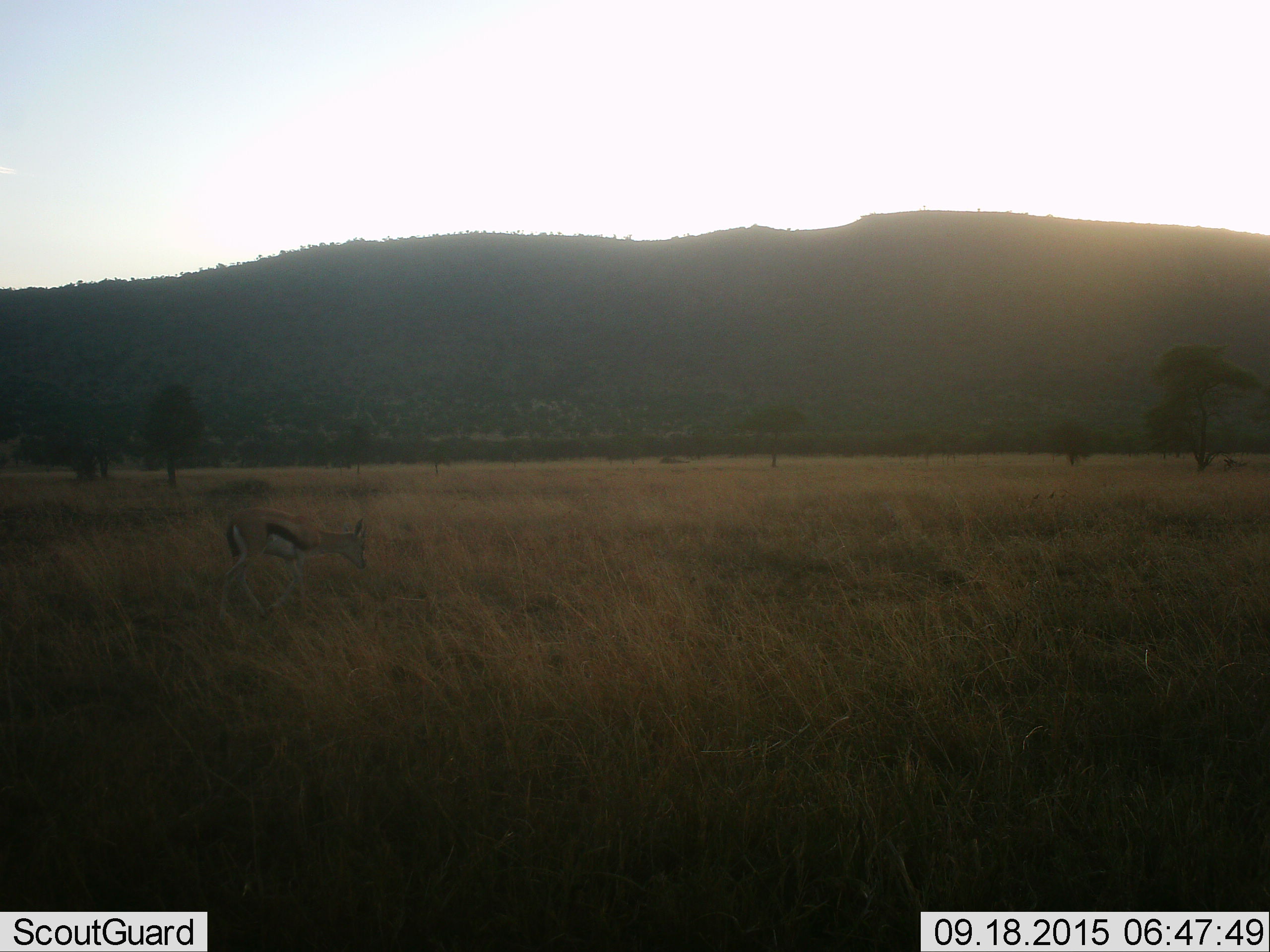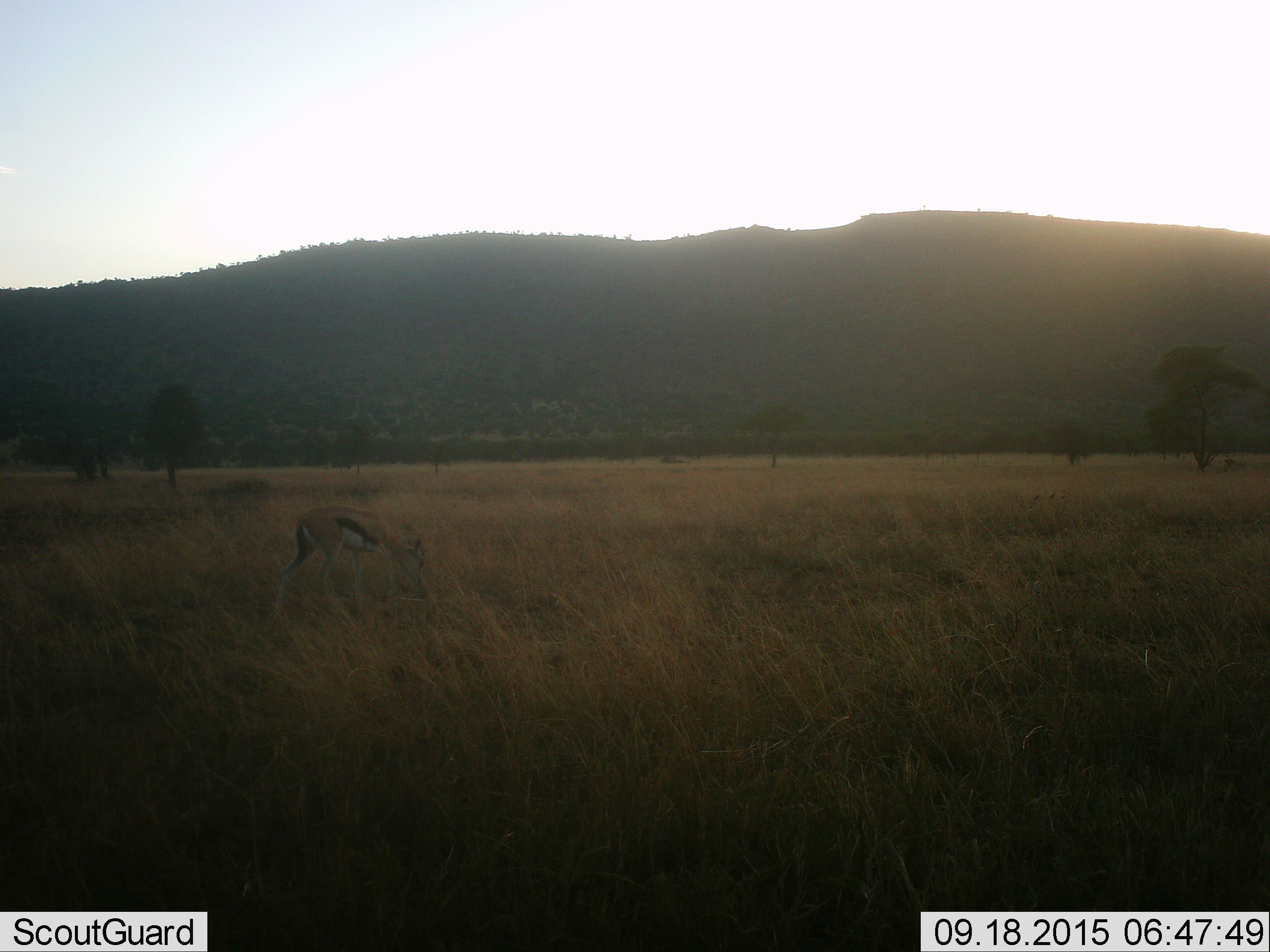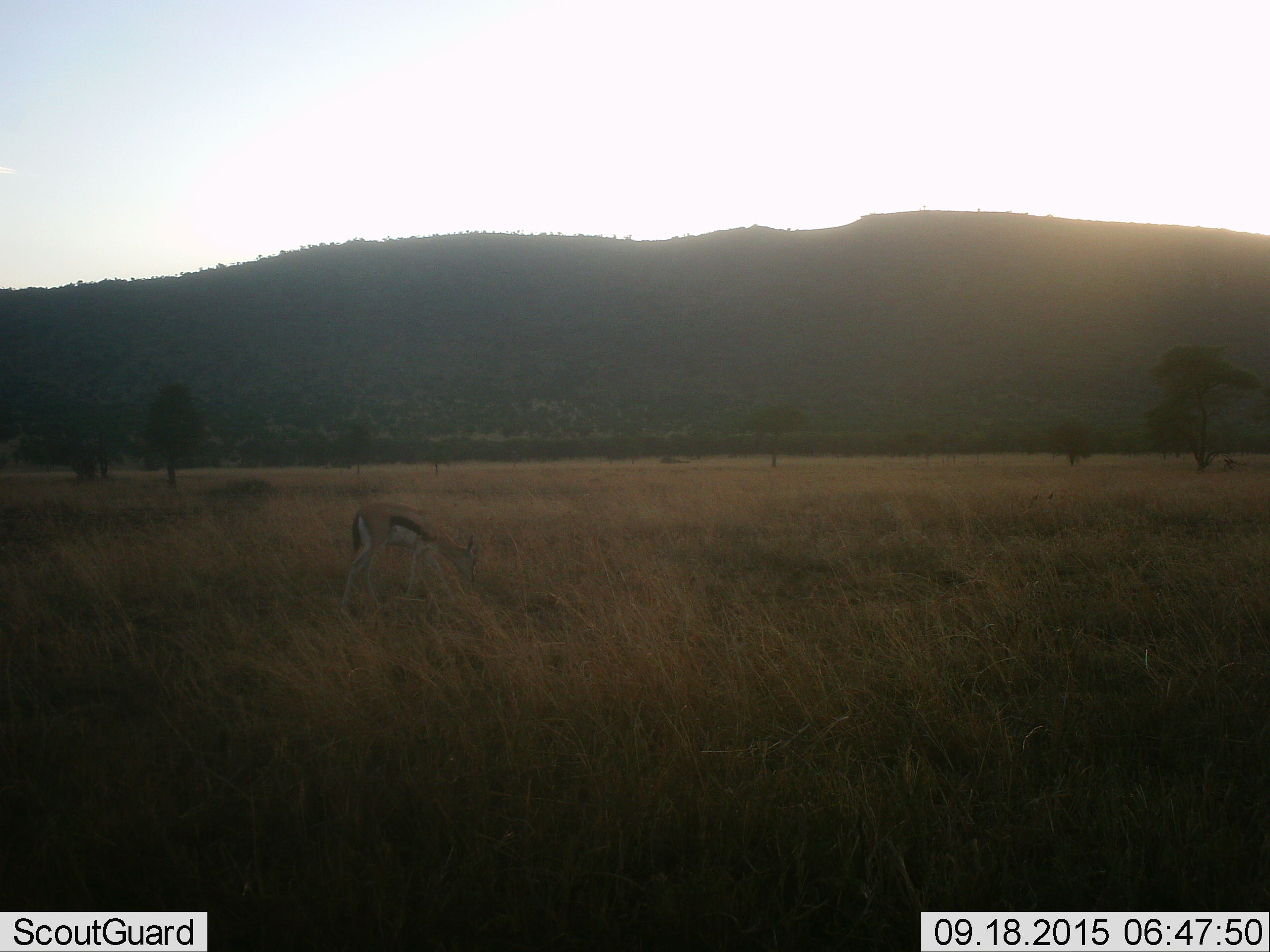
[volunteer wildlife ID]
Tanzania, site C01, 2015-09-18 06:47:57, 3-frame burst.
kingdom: Animalia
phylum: Chordata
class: Mammalia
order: Artiodactyla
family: Bovidae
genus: Eudorcas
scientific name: Eudorcas thomsonii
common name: thomson's gazelle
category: gazellethomsons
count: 1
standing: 12%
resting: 0%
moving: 81%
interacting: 0%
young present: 0%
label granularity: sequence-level